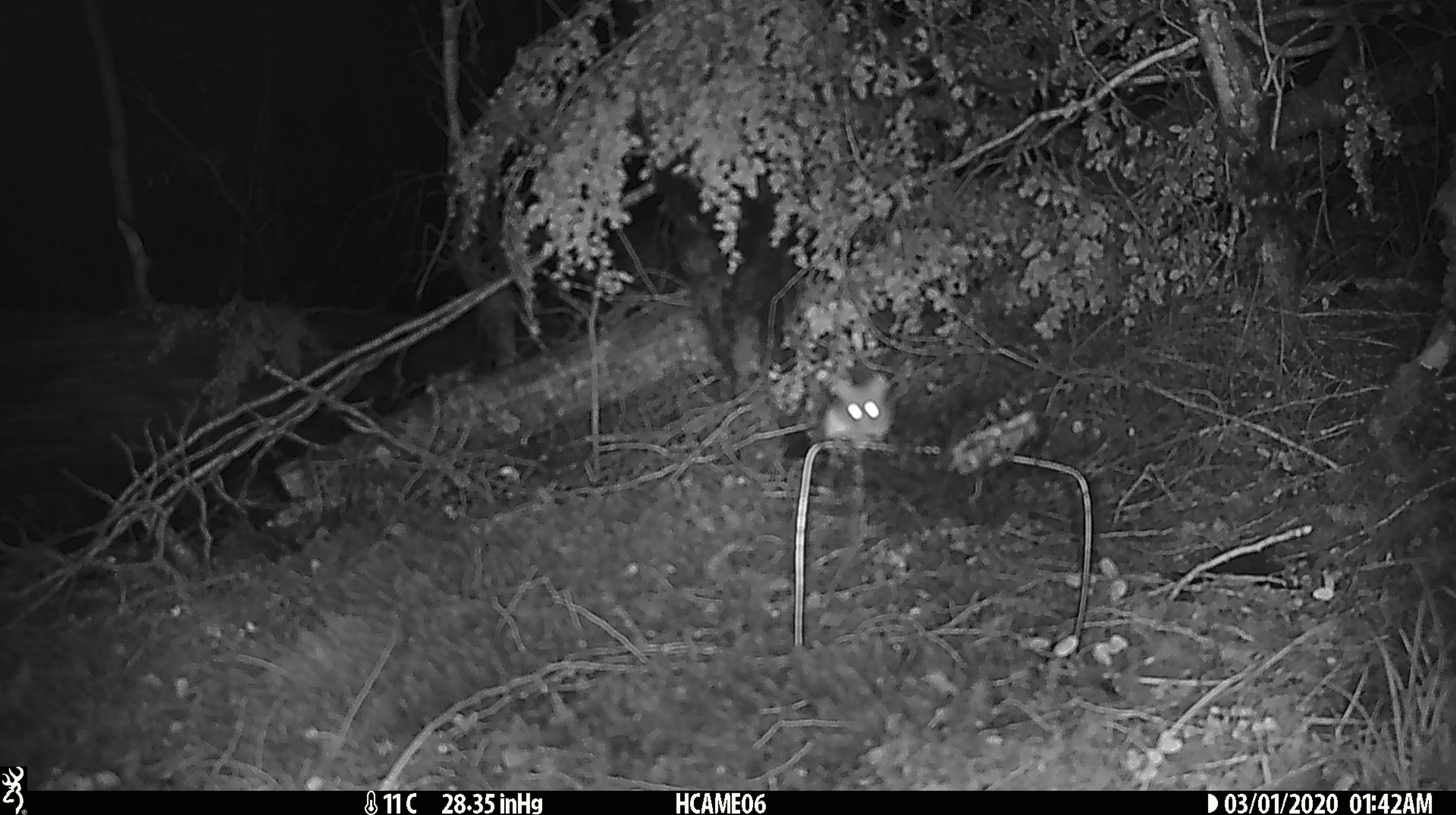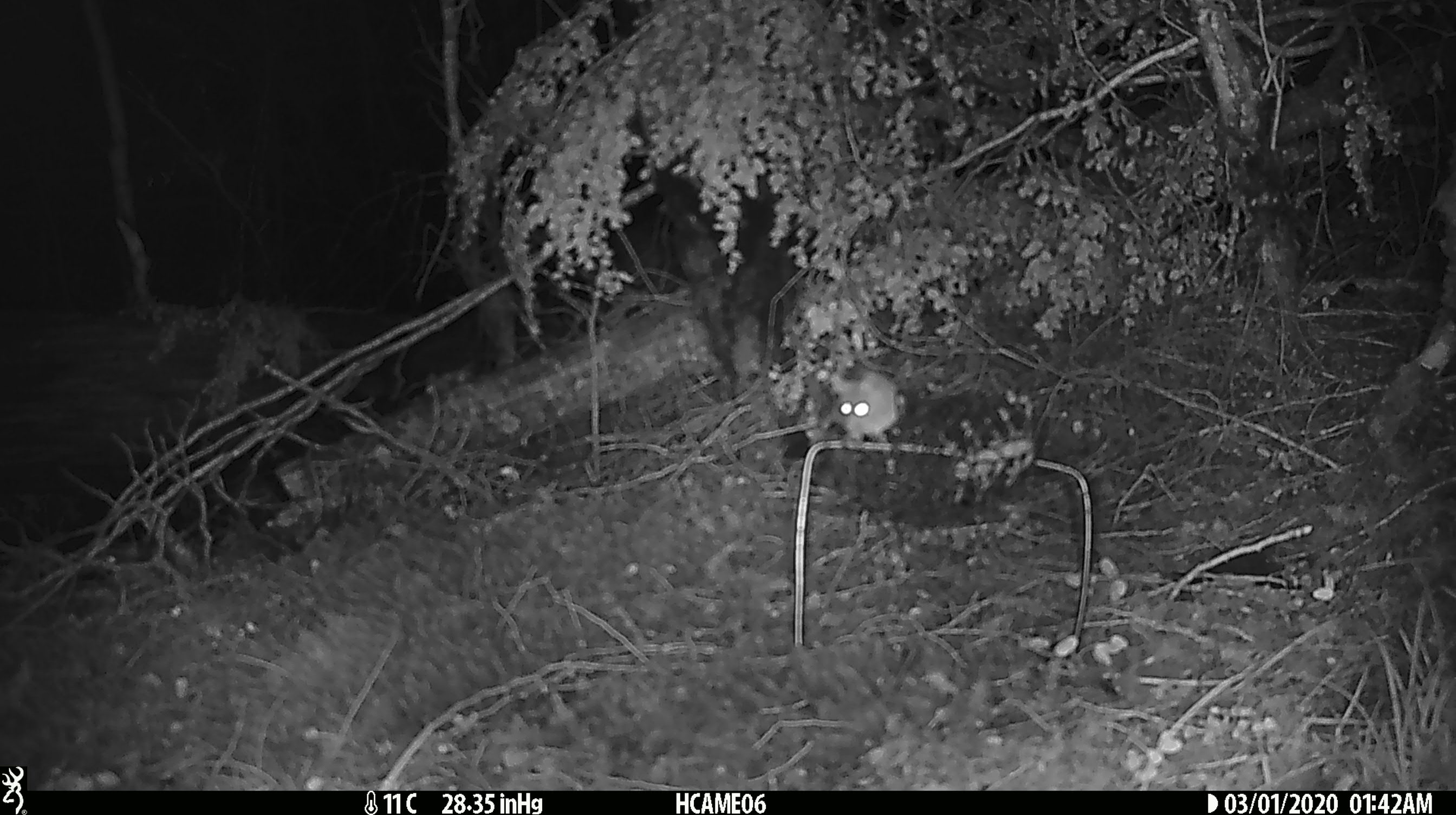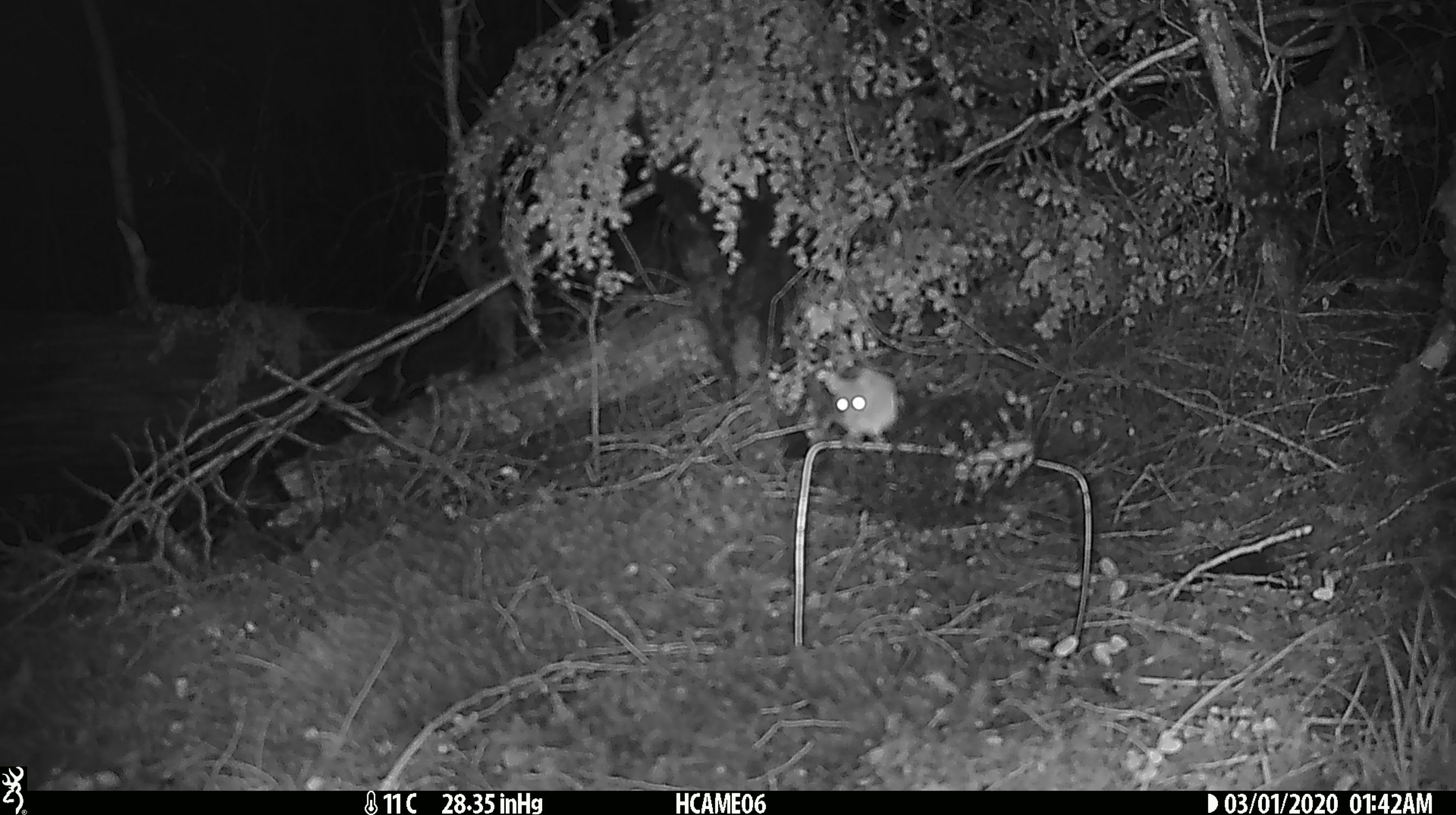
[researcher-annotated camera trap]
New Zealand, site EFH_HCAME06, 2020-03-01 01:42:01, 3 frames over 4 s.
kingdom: Animalia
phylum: Chordata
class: Mammalia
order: Rodentia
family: Muridae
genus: Mus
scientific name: Mus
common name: mouse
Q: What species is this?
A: Mouse (Mus).